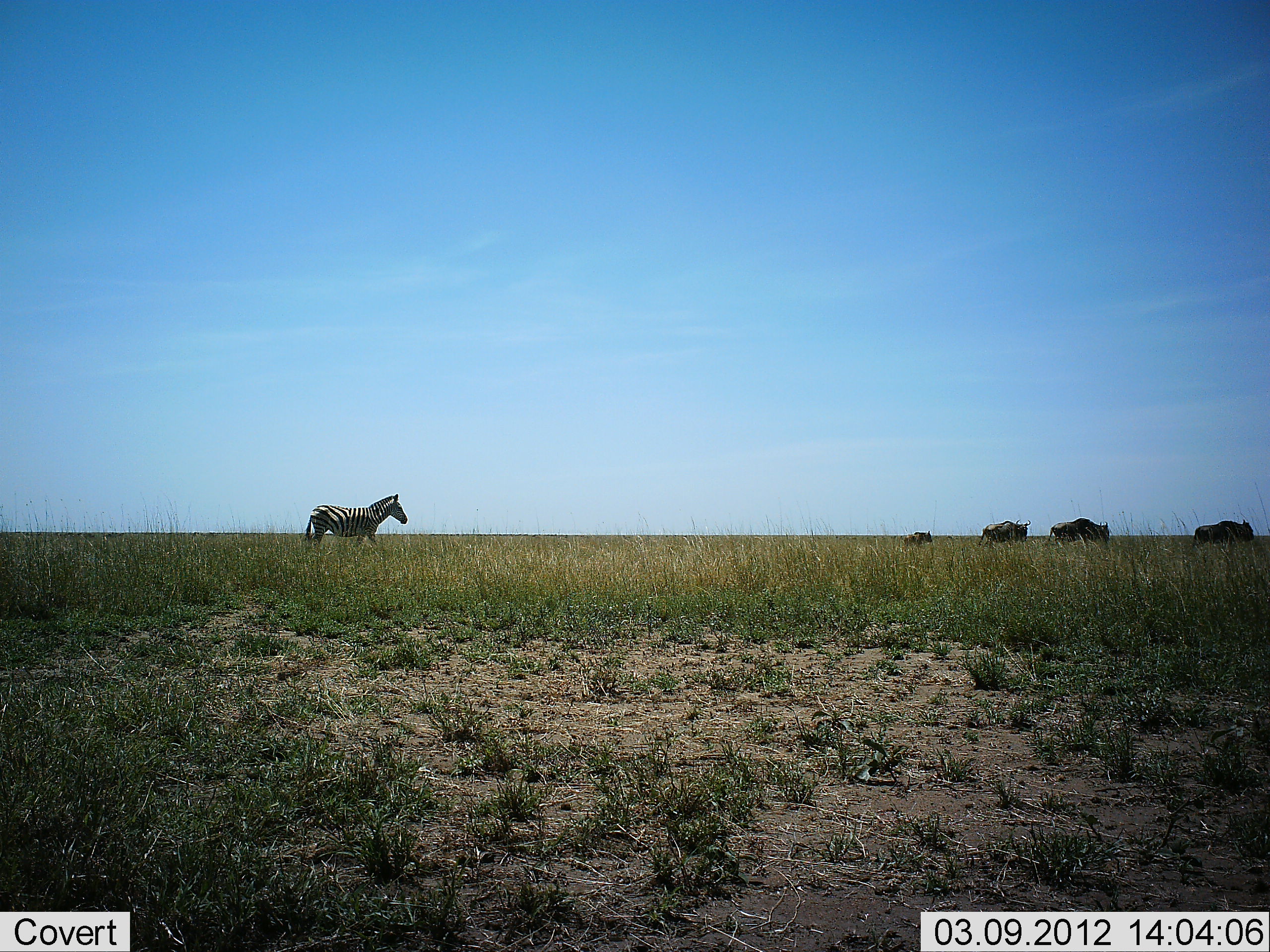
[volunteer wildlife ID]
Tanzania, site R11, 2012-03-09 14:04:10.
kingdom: Animalia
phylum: Chordata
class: Mammalia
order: Artiodactyla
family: Bovidae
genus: Connochaetes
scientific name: Connochaetes taurinus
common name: blue wildebeest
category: wildebeest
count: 4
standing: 31%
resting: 0%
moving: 77%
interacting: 0%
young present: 46%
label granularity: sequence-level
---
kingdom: Animalia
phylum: Chordata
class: Mammalia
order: Perissodactyla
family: Equidae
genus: Equus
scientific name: Equus quagga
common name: plains zebra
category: zebra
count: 1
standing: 34%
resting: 0%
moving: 66%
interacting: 0%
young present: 0%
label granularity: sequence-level